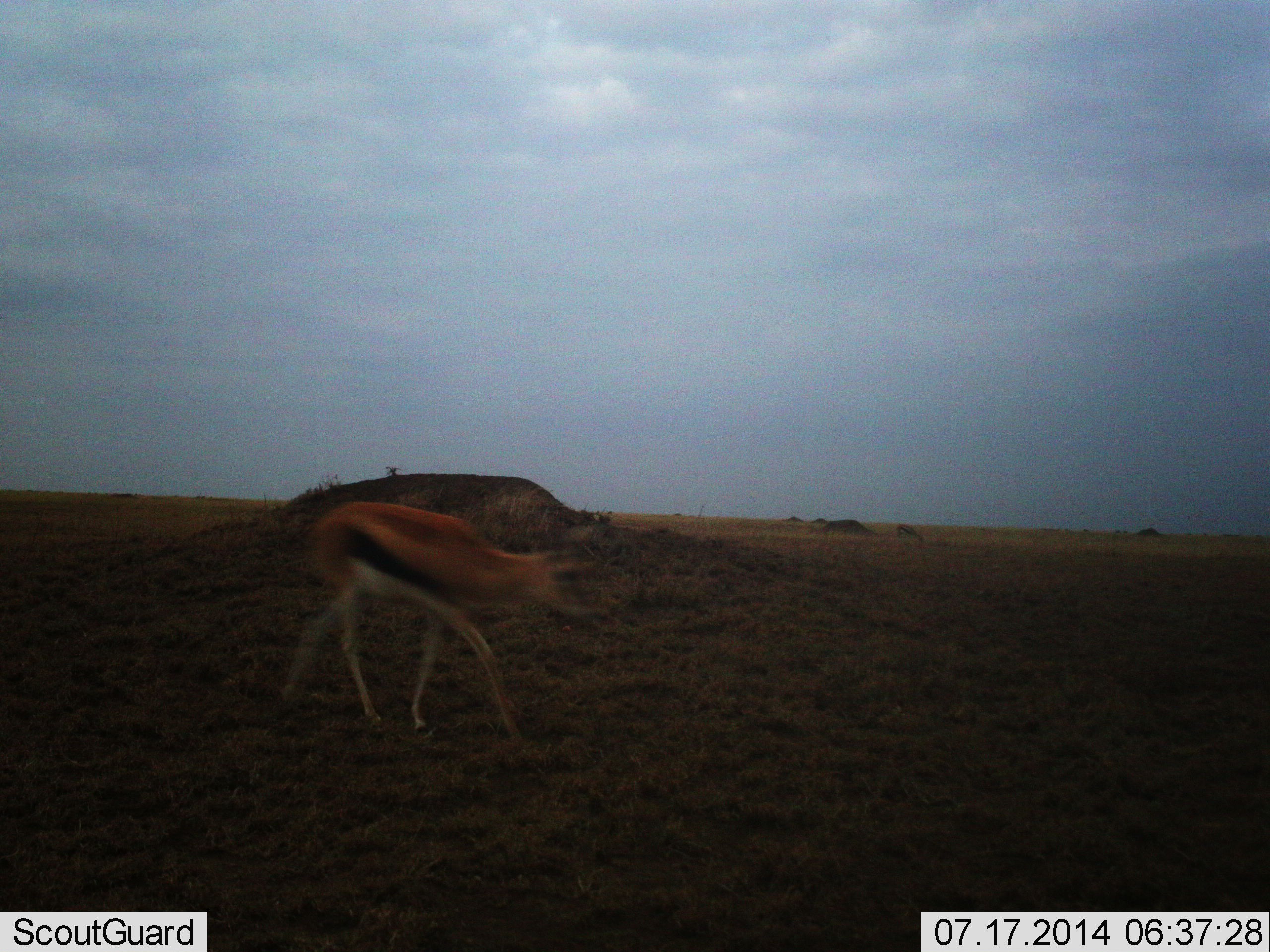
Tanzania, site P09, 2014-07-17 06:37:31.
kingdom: Animalia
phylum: Chordata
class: Mammalia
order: Artiodactyla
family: Bovidae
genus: Eudorcas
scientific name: Eudorcas thomsonii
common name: thomson's gazelle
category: gazellethomsons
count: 1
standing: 0%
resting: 0%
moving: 100%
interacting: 0%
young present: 0%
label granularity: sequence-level